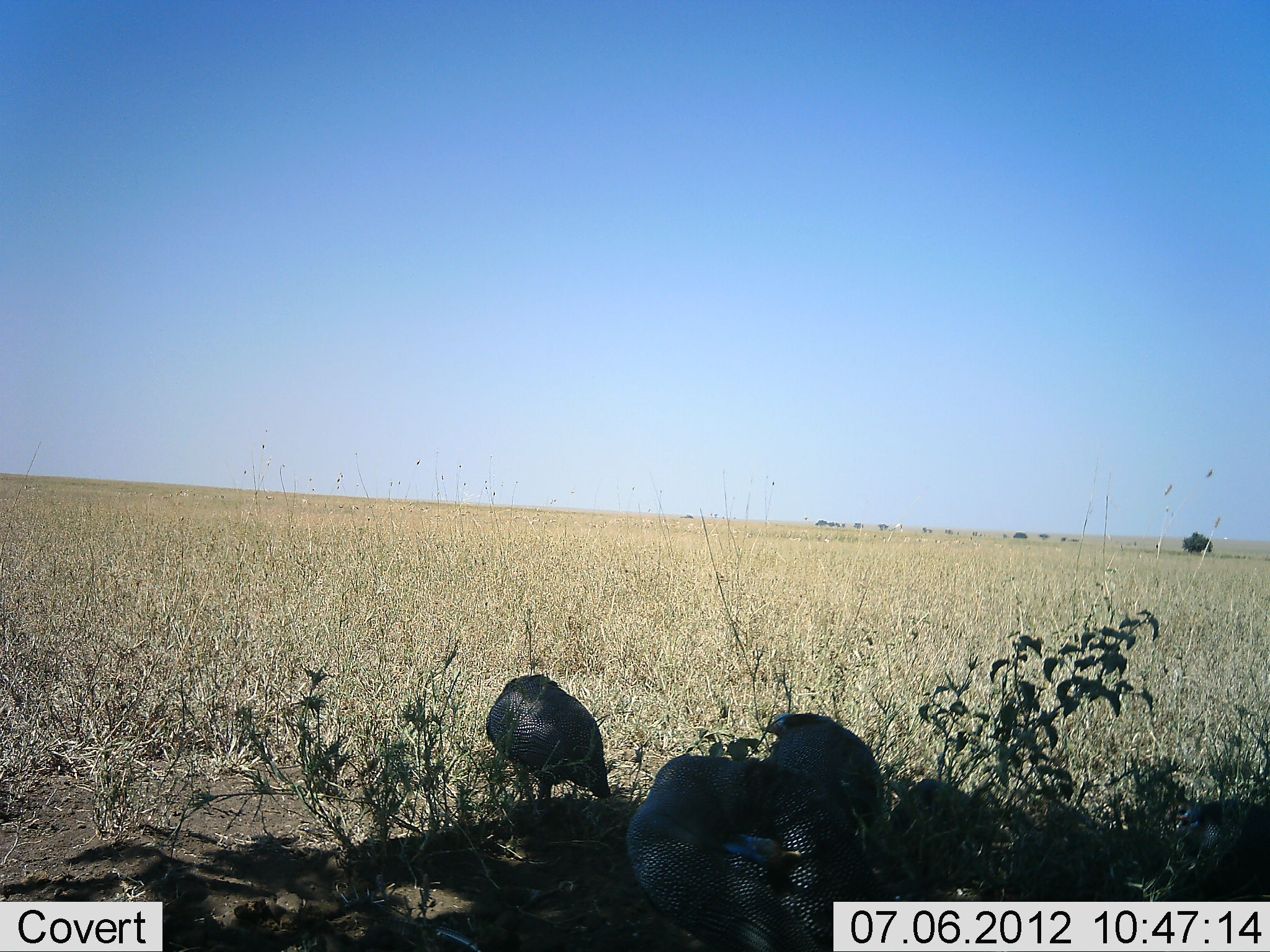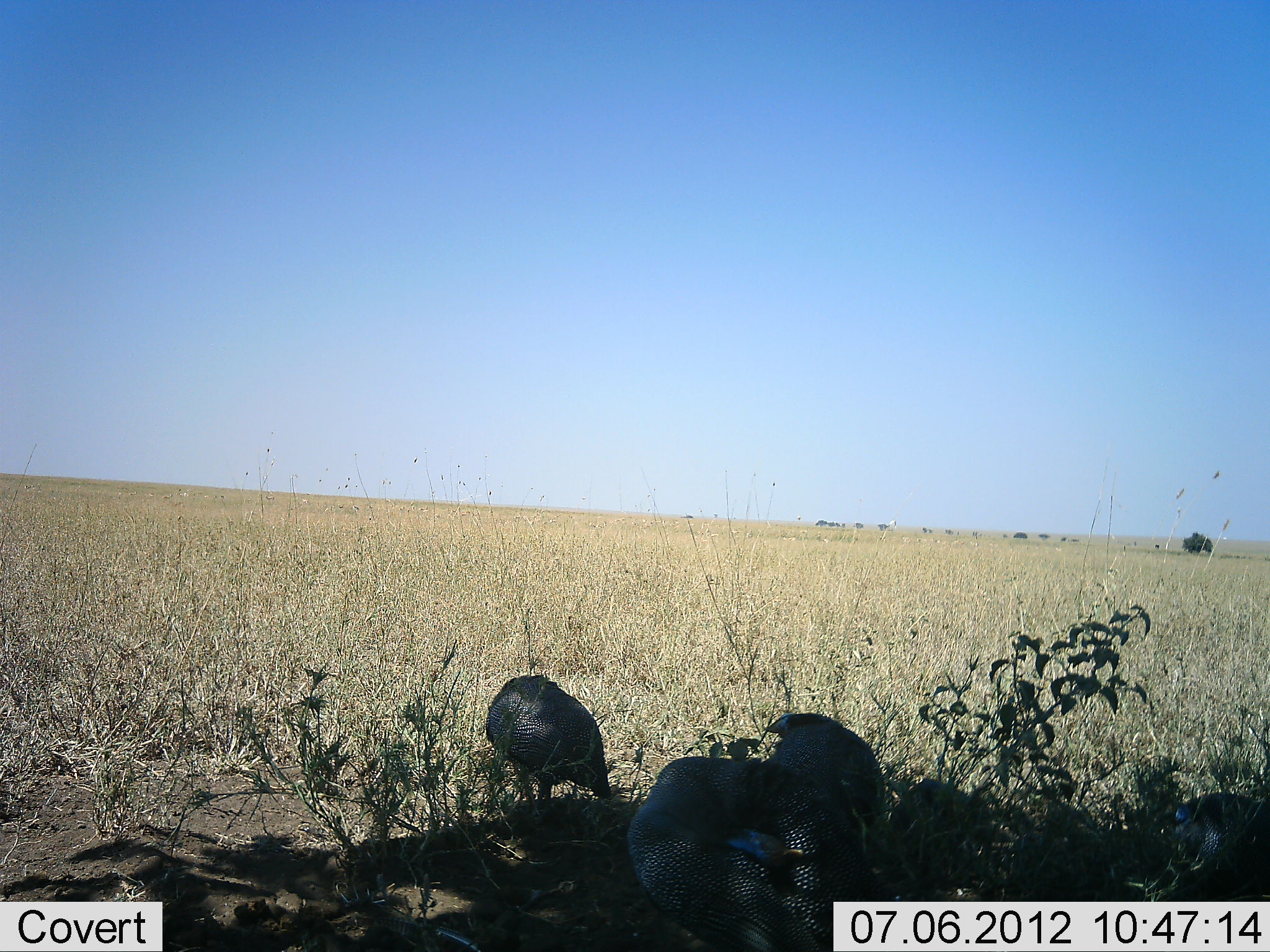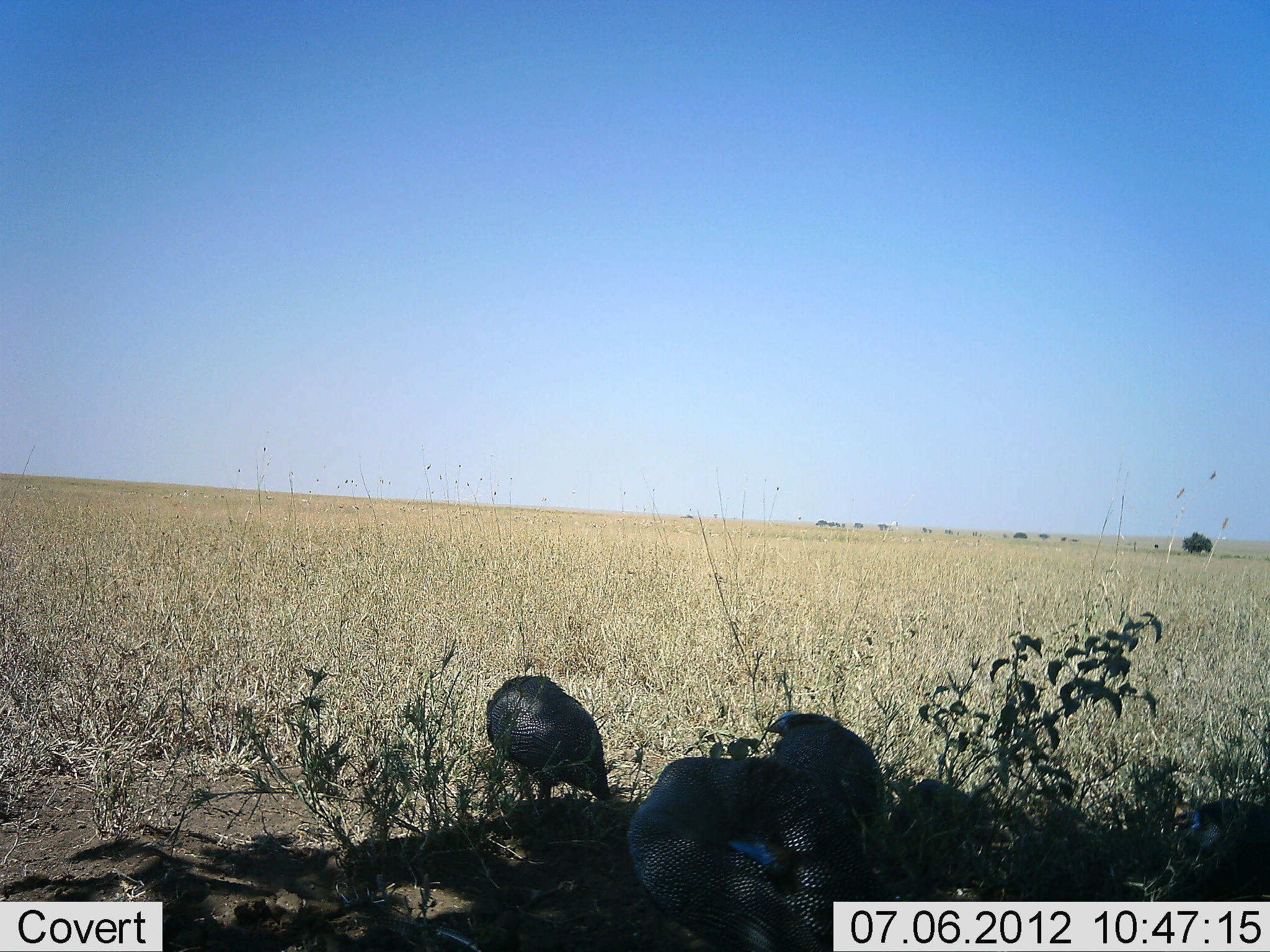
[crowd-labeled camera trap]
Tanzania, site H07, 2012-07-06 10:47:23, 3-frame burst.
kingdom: Animalia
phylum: Chordata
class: Aves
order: Galliformes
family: Numididae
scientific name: Numididae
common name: guinea fowl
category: guineafowl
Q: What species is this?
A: Guineafowl (guinea fowl) (Numididae).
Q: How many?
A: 4.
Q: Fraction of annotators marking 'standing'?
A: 60%.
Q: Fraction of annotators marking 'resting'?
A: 30%.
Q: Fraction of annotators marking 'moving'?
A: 0%.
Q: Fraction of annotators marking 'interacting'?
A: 0%.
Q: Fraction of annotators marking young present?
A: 0%.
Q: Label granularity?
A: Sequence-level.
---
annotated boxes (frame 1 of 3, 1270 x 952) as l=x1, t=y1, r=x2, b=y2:
animal: l=626, t=713, r=890, b=952; l=486, t=675, r=611, b=821; l=1168, t=788, r=1270, b=903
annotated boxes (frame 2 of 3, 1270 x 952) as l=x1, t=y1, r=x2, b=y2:
animal: l=628, t=714, r=888, b=952; l=483, t=674, r=613, b=823; l=1172, t=790, r=1270, b=902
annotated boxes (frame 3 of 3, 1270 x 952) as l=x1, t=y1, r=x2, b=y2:
animal: l=616, t=710, r=892, b=952; l=486, t=674, r=612, b=815; l=1177, t=800, r=1270, b=902